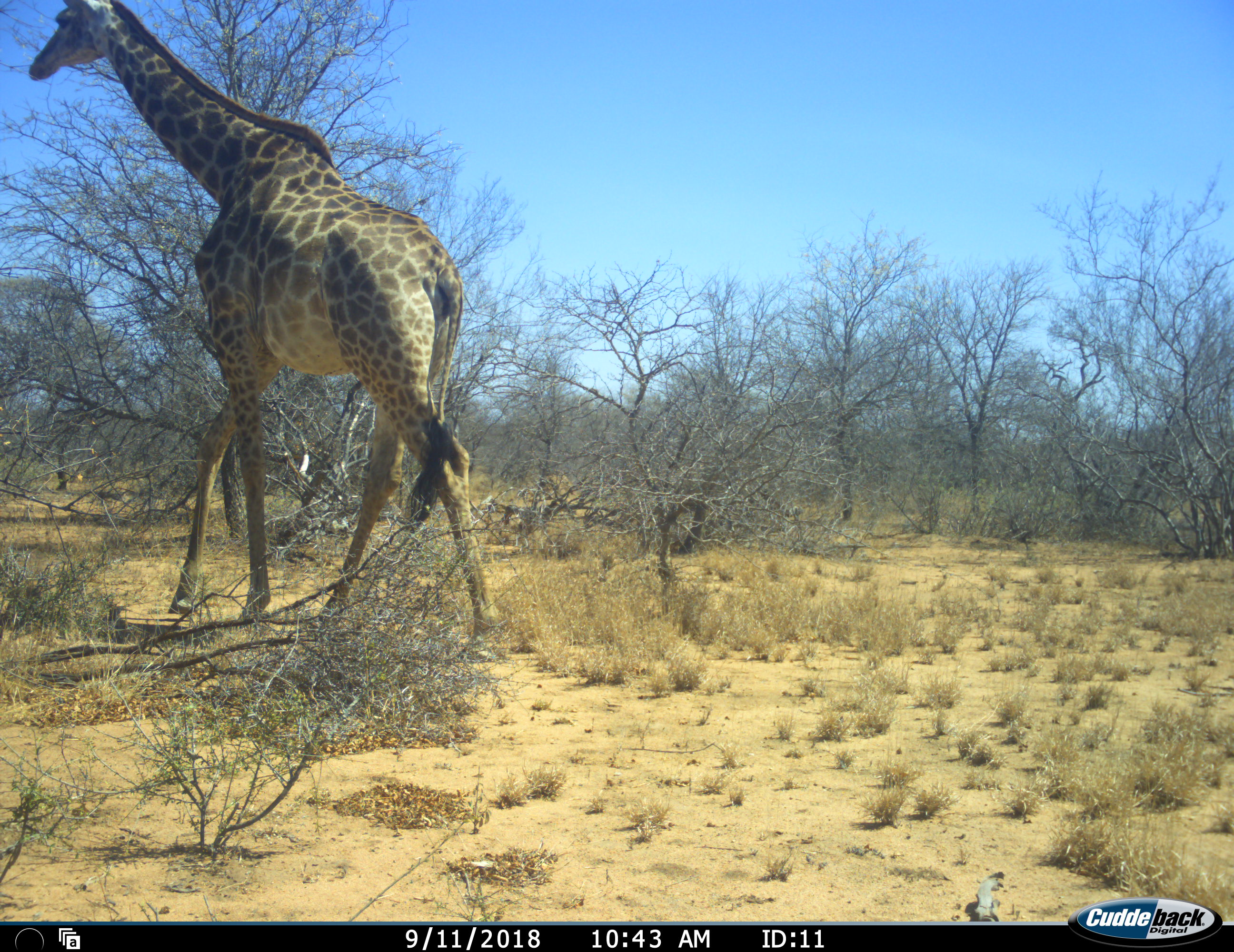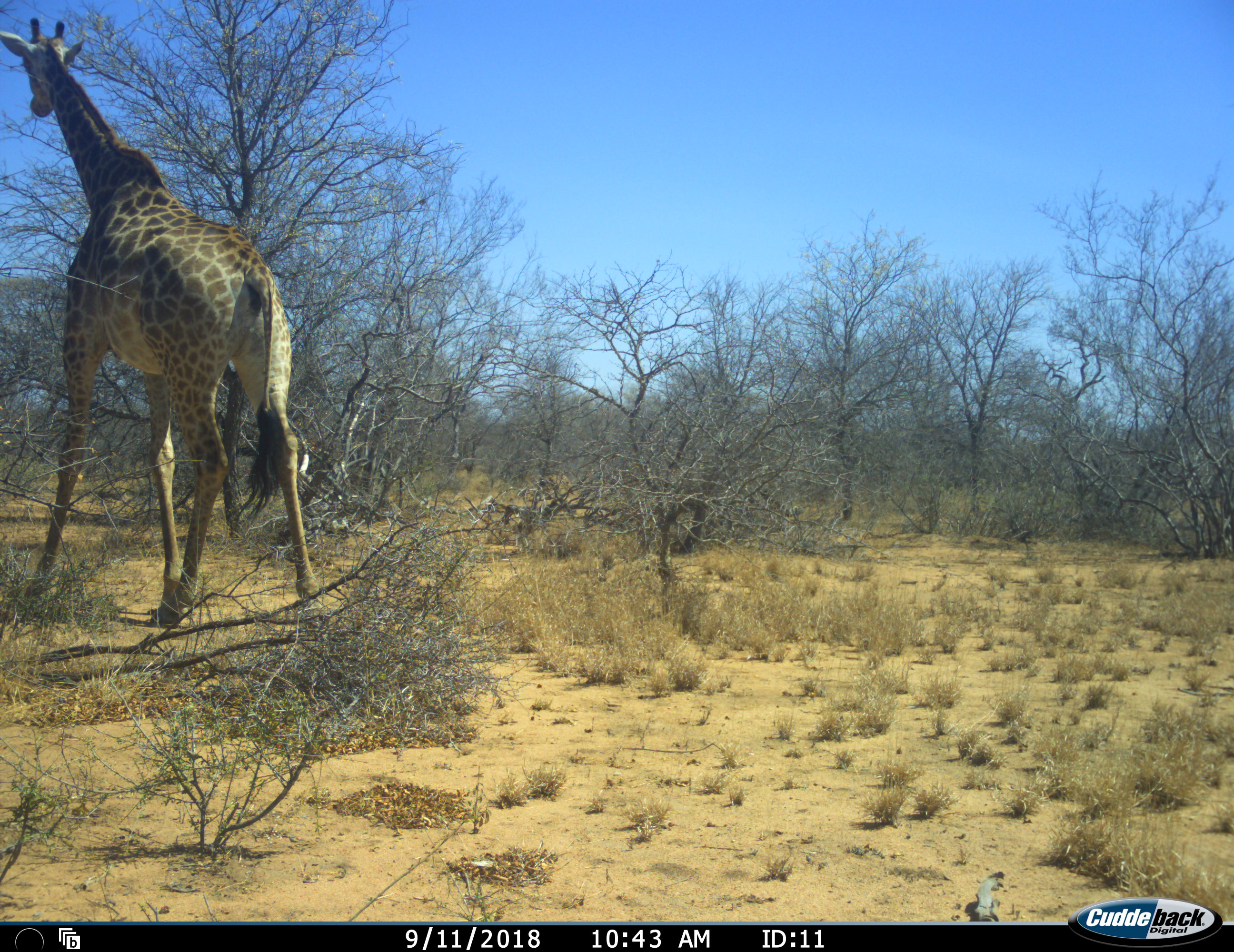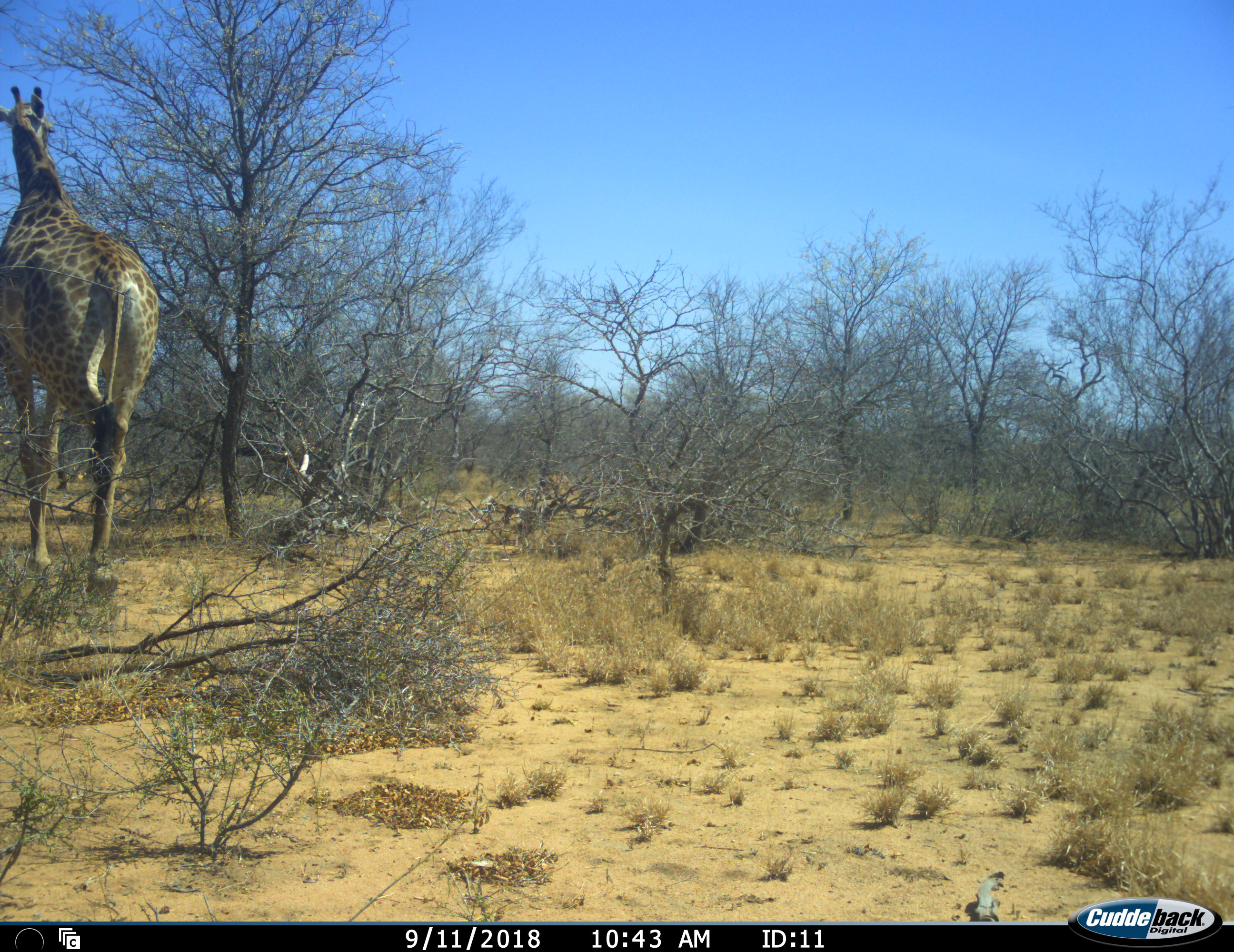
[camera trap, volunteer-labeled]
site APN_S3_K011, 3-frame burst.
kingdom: Animalia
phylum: Chordata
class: Mammalia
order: Artiodactyla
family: Giraffidae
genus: Giraffa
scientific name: Giraffa camelopardalis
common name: giraffe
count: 1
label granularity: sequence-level